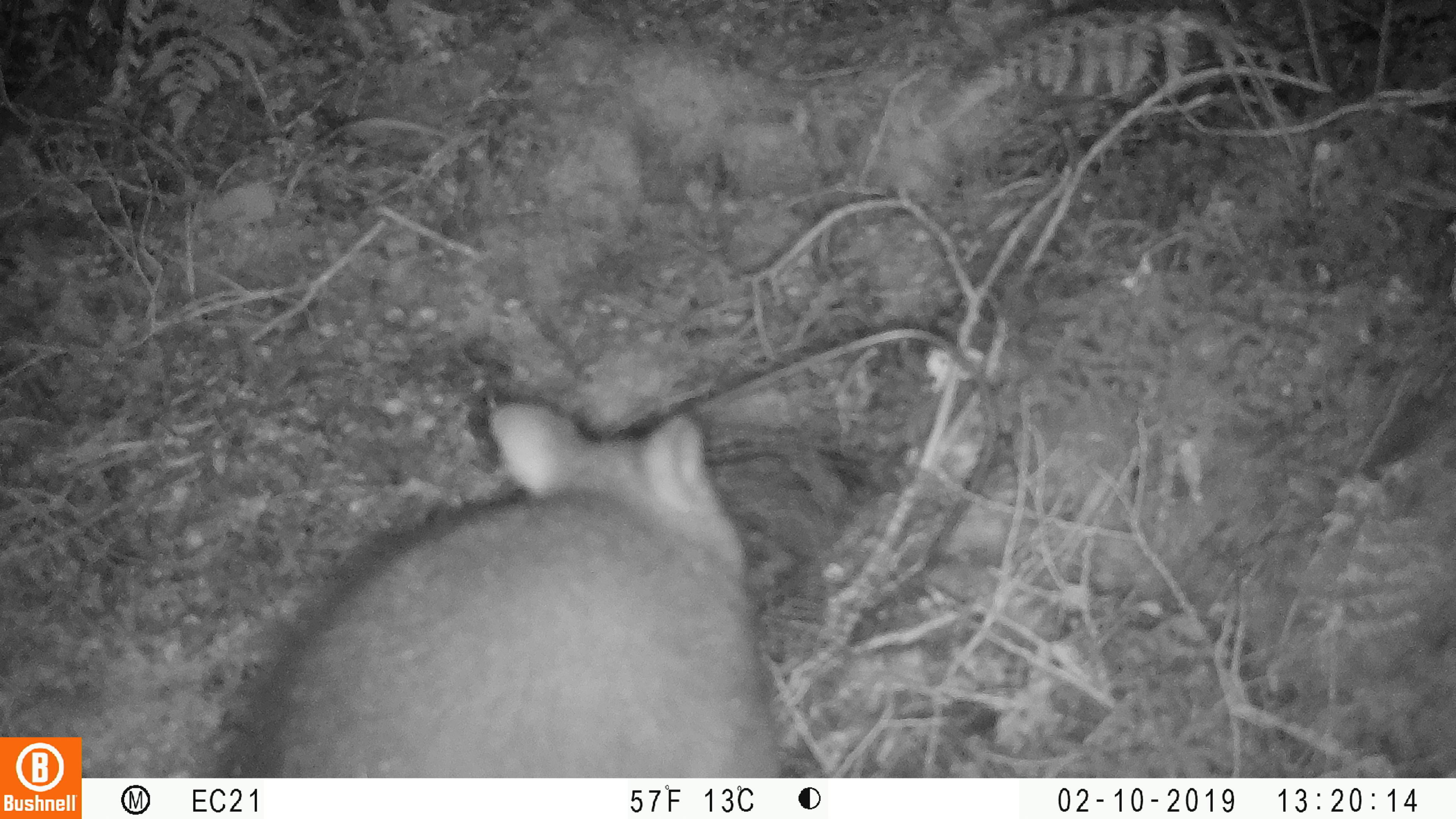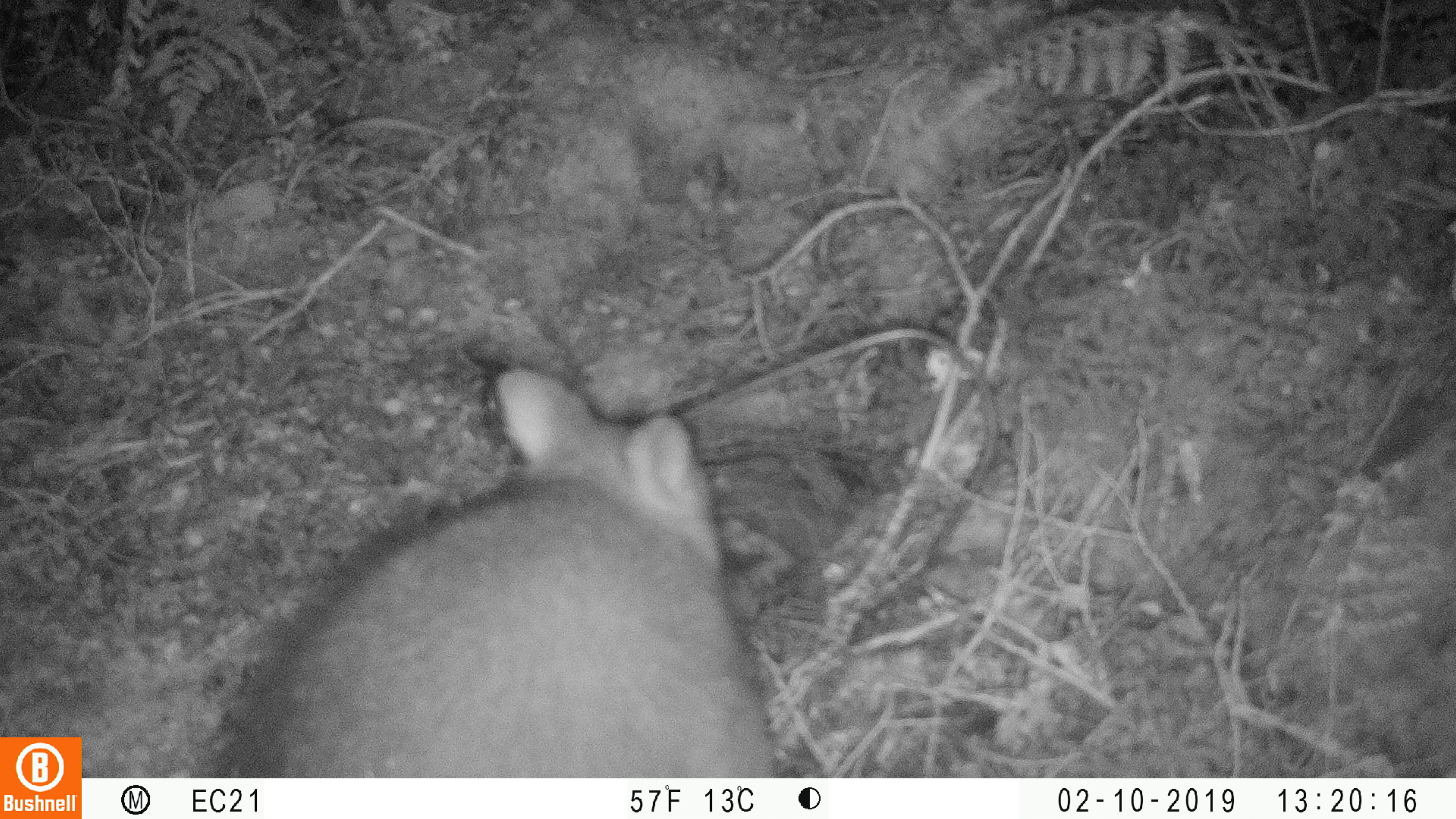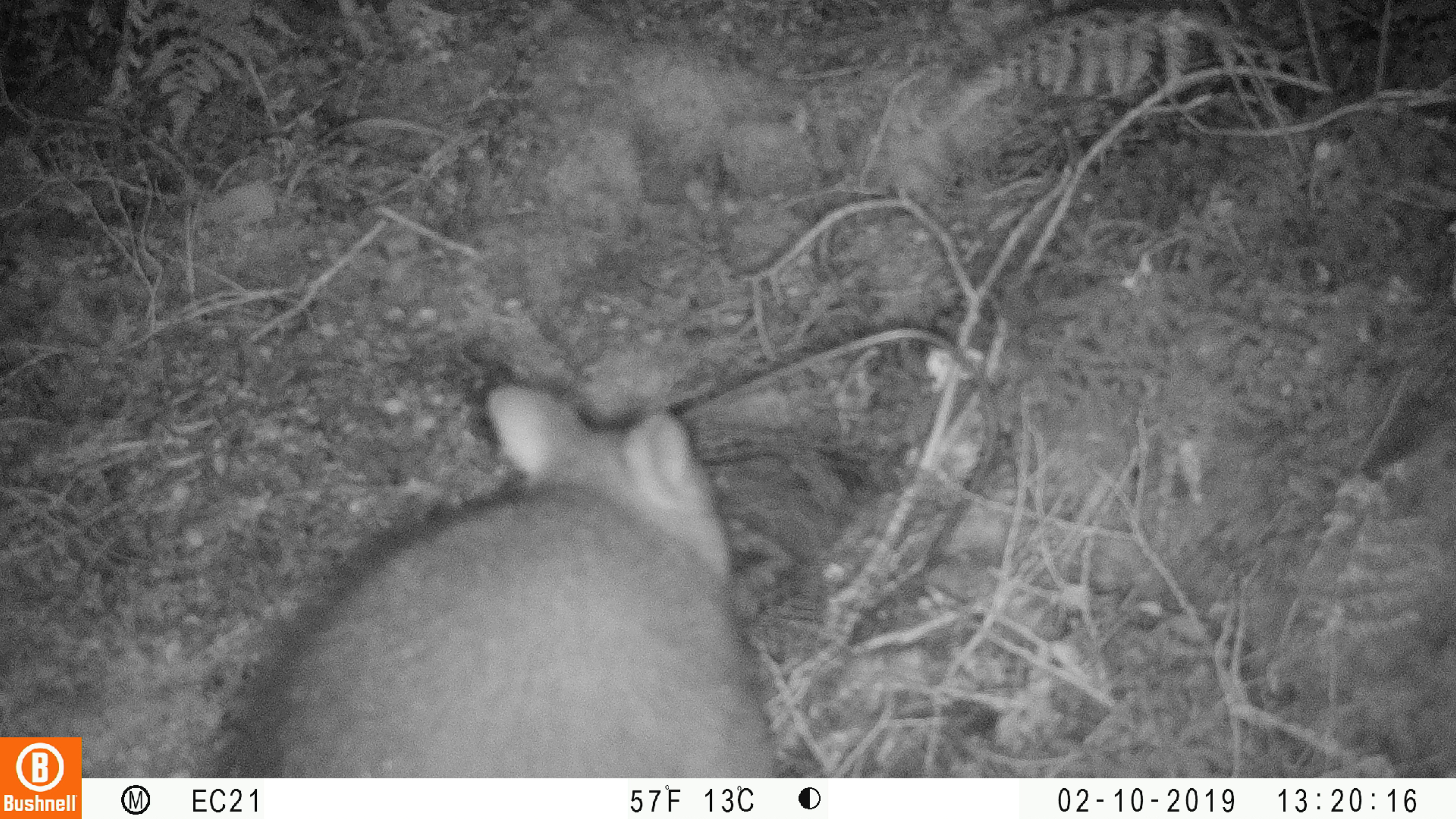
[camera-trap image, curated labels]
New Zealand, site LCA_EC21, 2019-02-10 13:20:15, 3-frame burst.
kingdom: Animalia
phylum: Chordata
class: Mammalia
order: Diprotodontia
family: Phalangeridae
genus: Trichosurus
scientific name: Trichosurus vulpecula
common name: common brushtail possum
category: possum